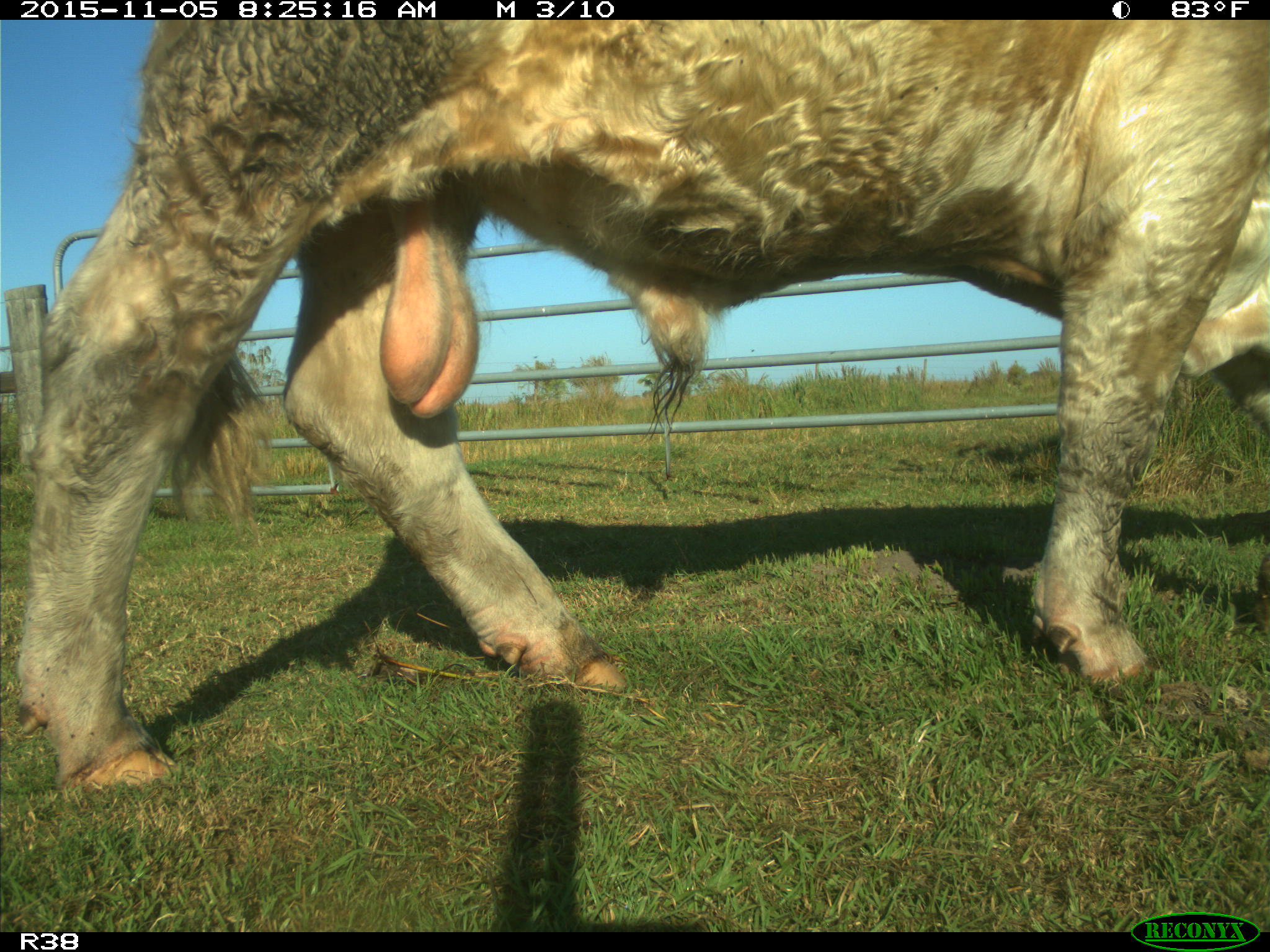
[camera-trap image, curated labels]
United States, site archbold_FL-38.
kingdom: Animalia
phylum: Chordata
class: Mammalia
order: Artiodactyla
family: Bovidae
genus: Bos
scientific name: Bos taurus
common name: domestic cow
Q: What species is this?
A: Bos taurus (domestic cow).